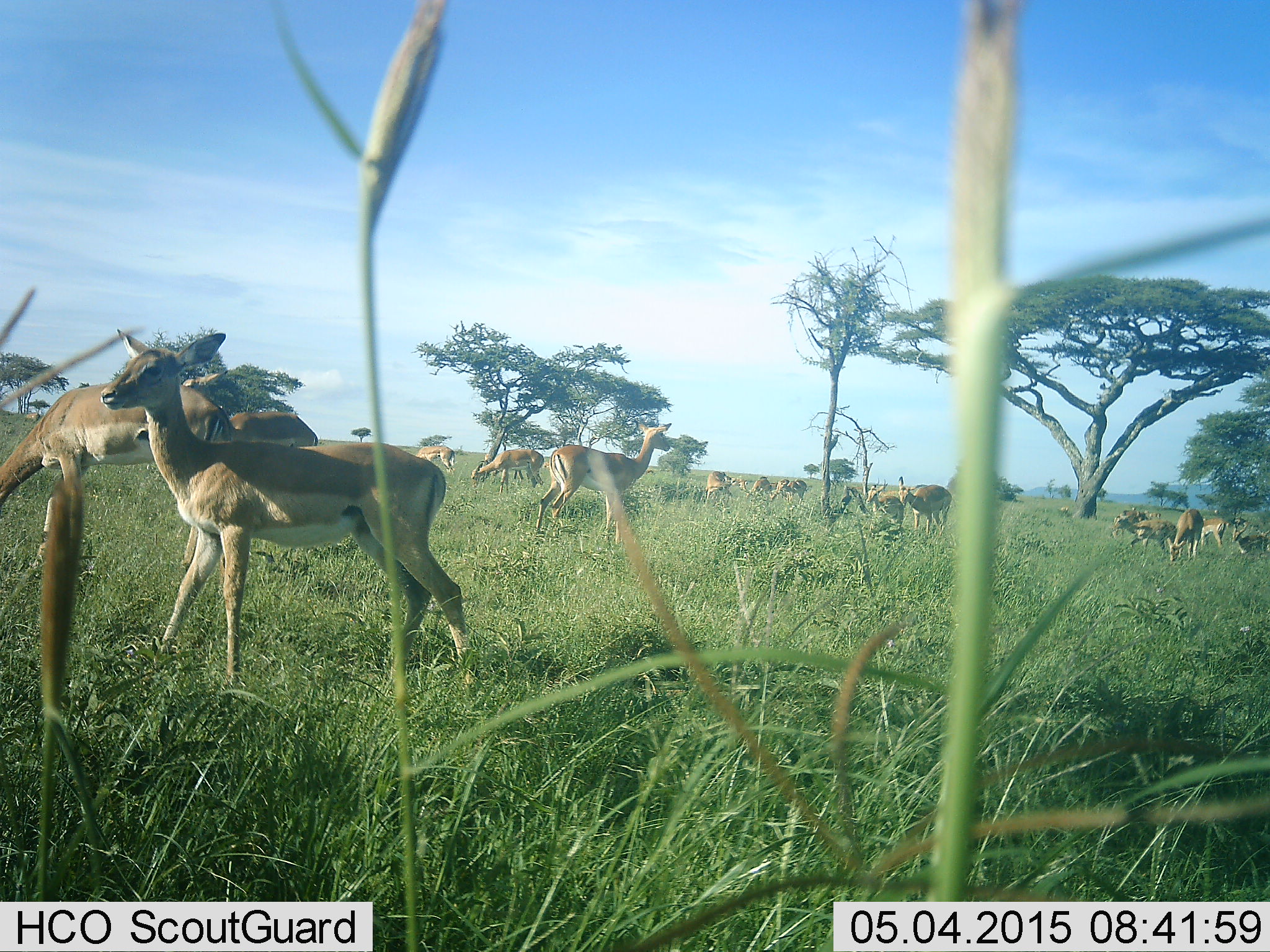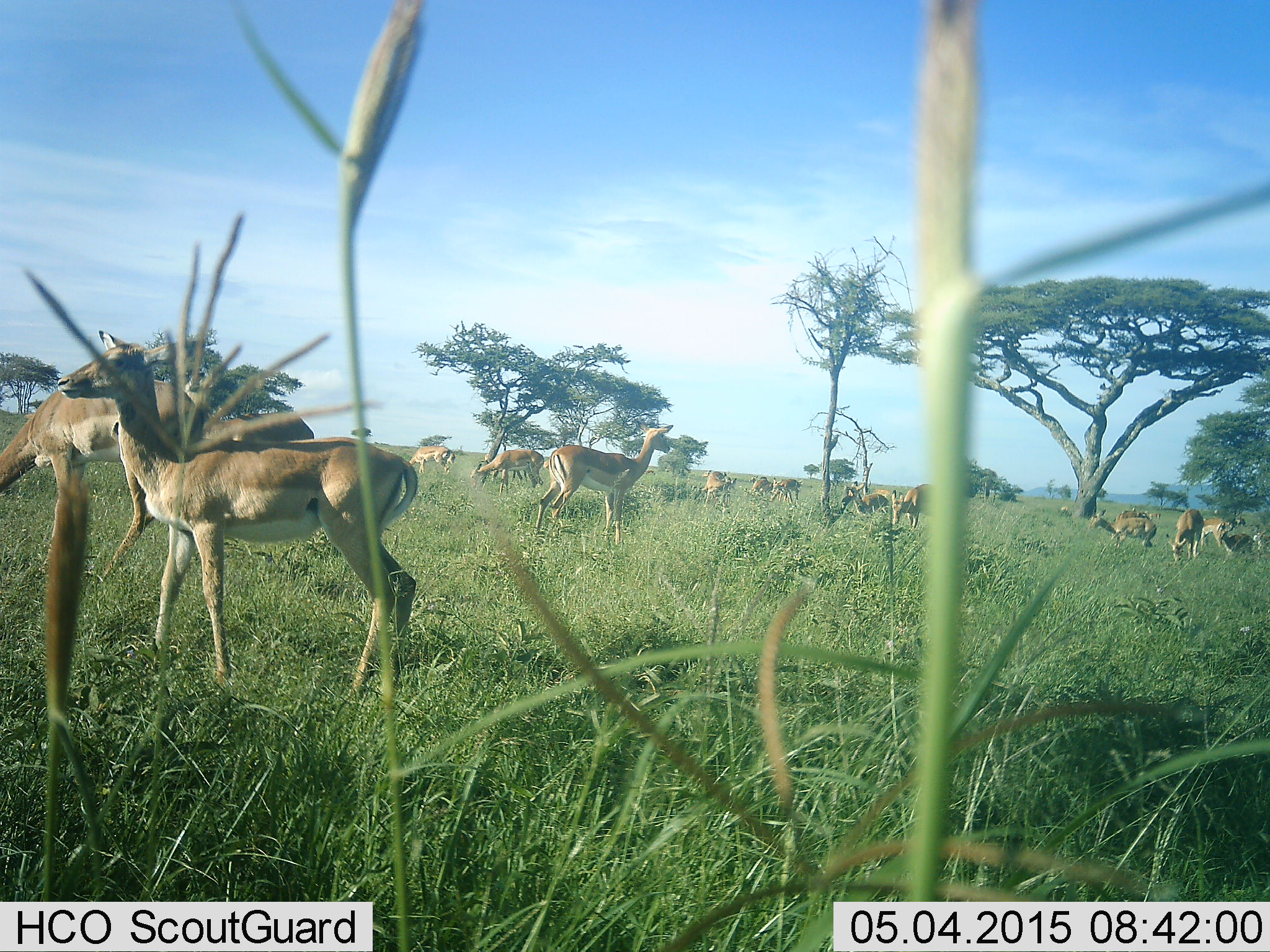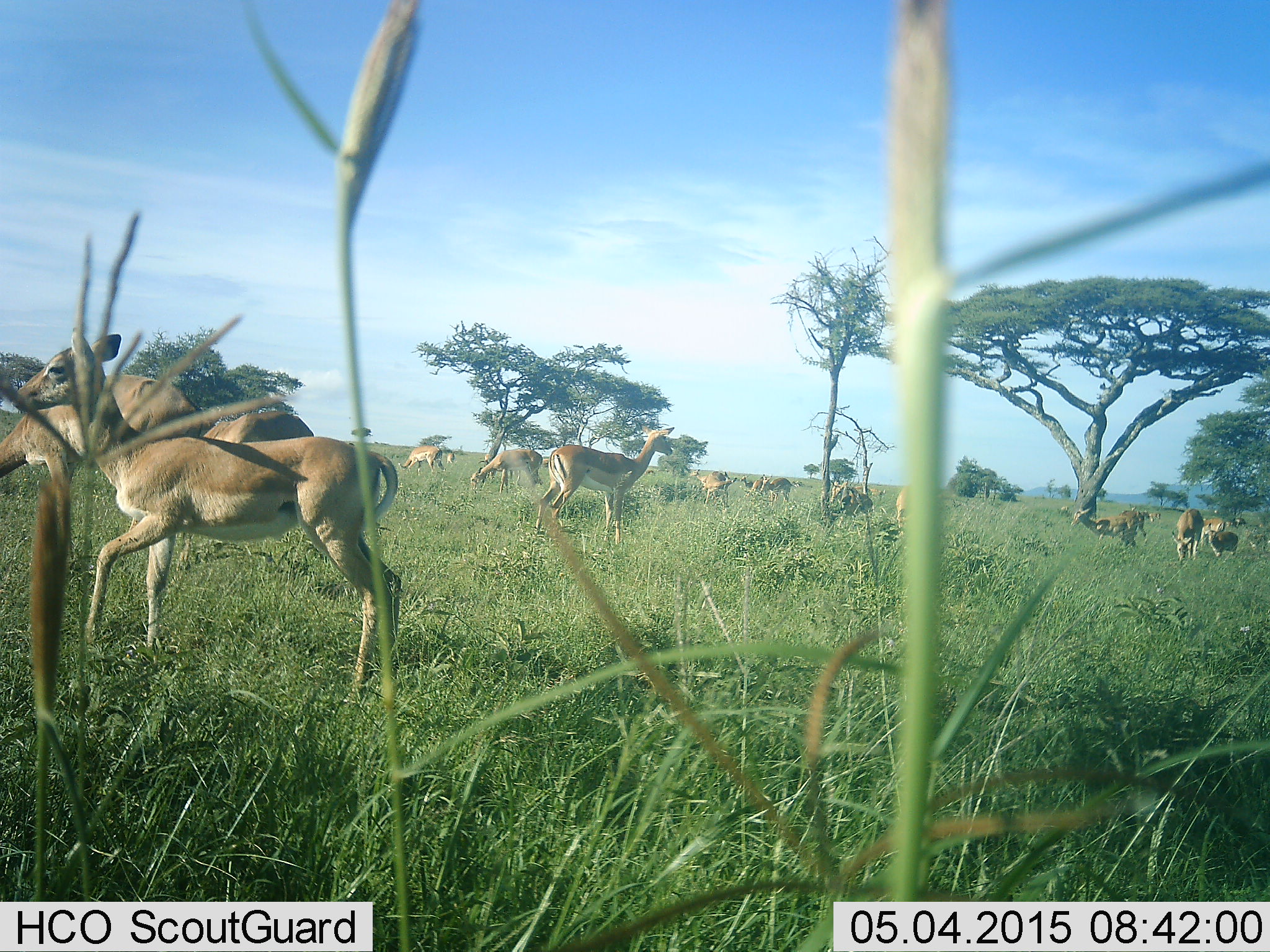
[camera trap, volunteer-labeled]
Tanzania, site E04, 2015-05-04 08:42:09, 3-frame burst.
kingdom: Animalia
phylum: Chordata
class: Mammalia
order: Artiodactyla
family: Bovidae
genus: Aepyceros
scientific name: Aepyceros melampus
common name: impala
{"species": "impala (Aepyceros melampus)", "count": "11-50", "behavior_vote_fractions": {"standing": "90%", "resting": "0%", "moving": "50%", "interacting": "0%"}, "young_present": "10%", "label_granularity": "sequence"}